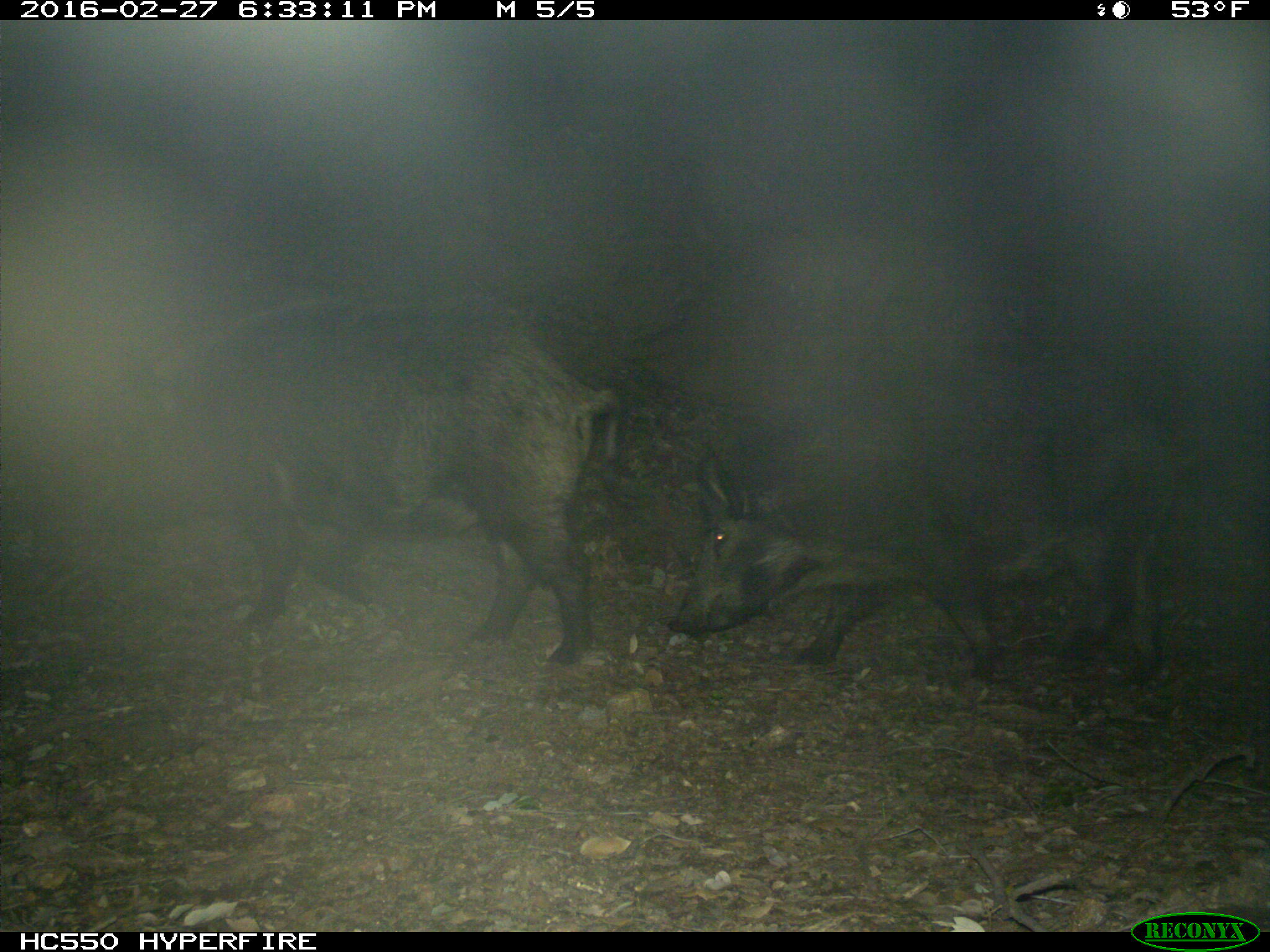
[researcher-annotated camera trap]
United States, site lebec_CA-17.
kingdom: Animalia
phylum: Chordata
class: Mammalia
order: Artiodactyla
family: Suidae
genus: Sus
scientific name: Sus scrofa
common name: wild boar